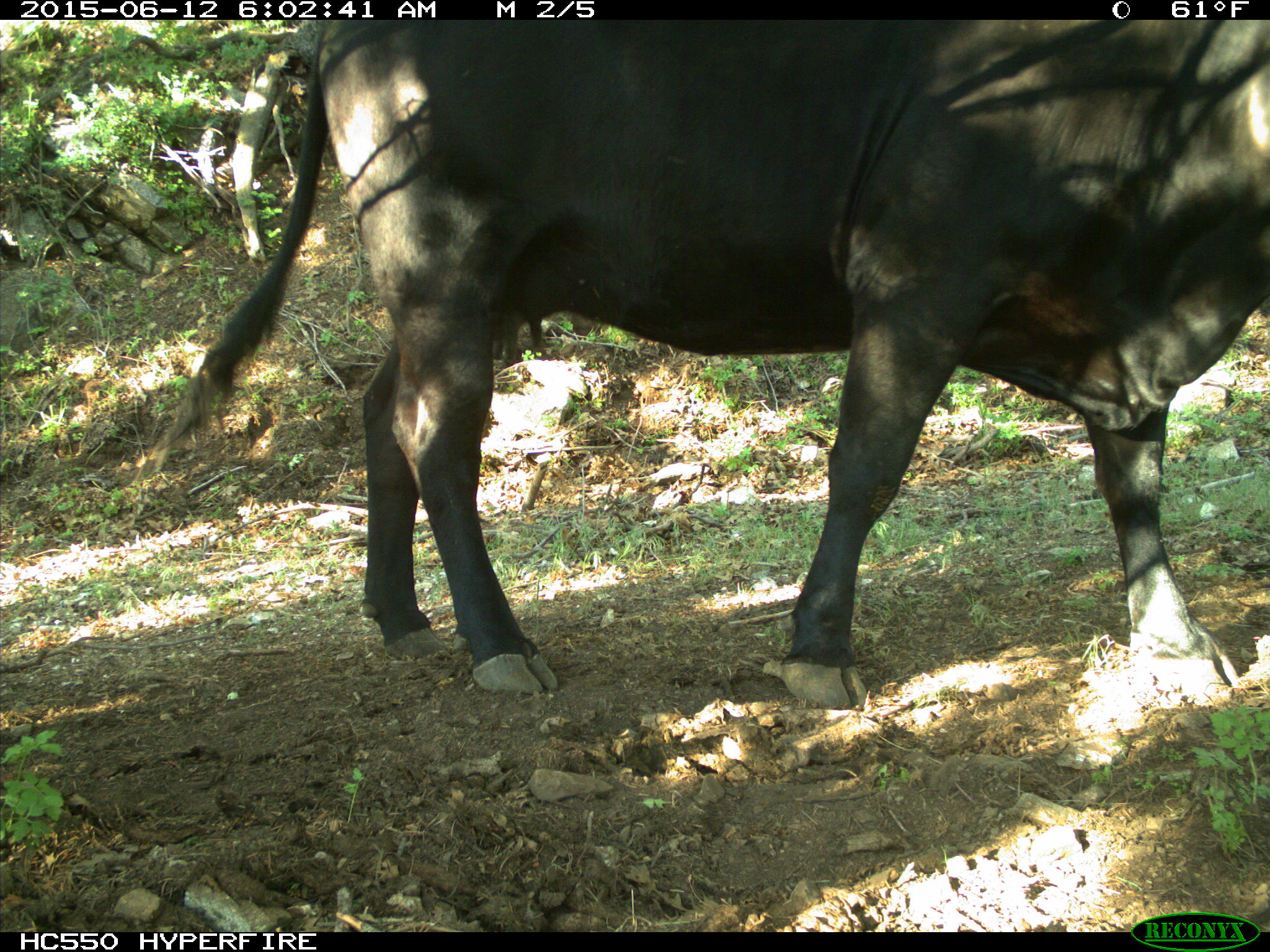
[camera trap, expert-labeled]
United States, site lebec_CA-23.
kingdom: Animalia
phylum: Chordata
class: Mammalia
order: Artiodactyla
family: Bovidae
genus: Bos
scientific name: Bos taurus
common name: domestic cow